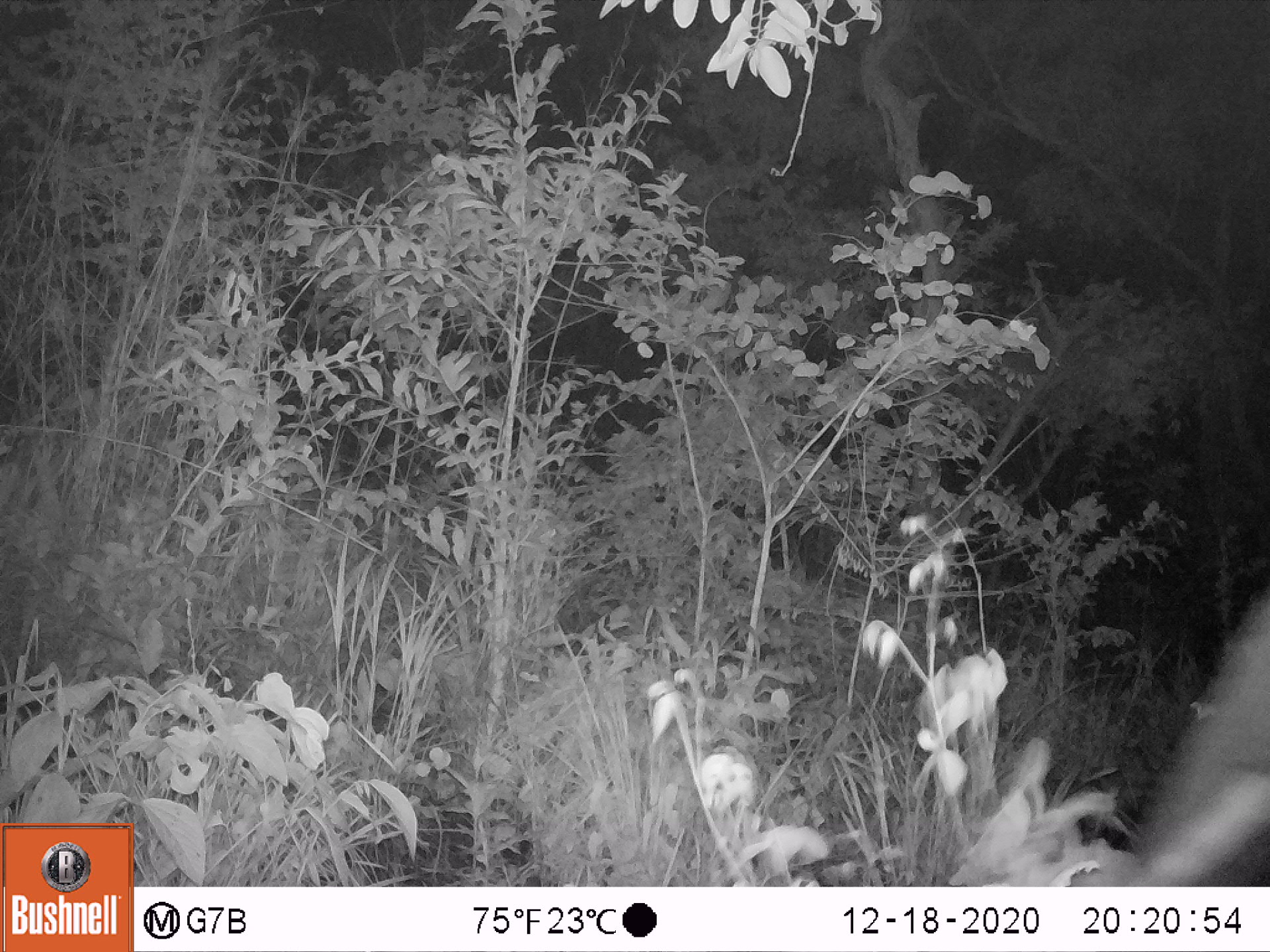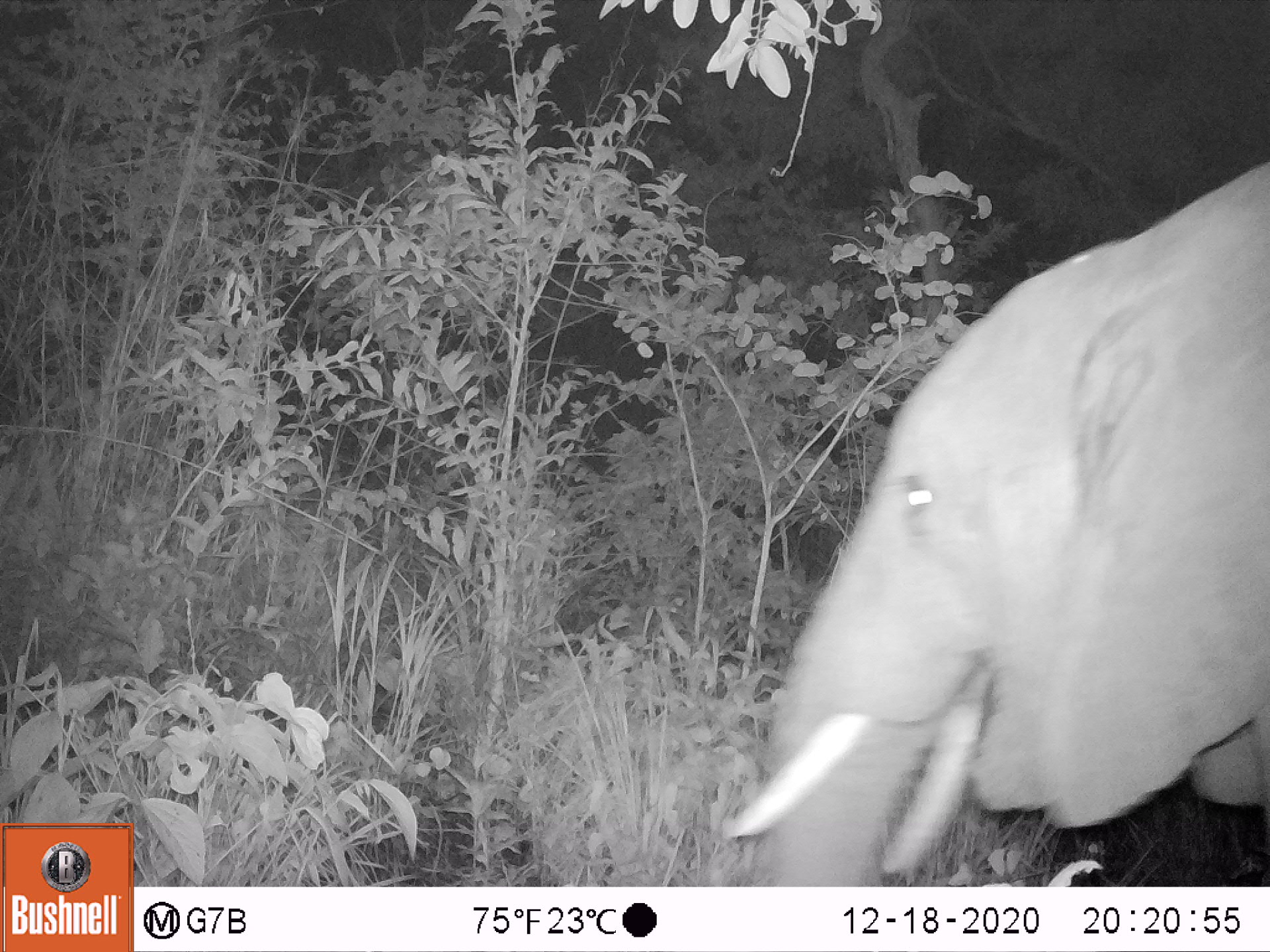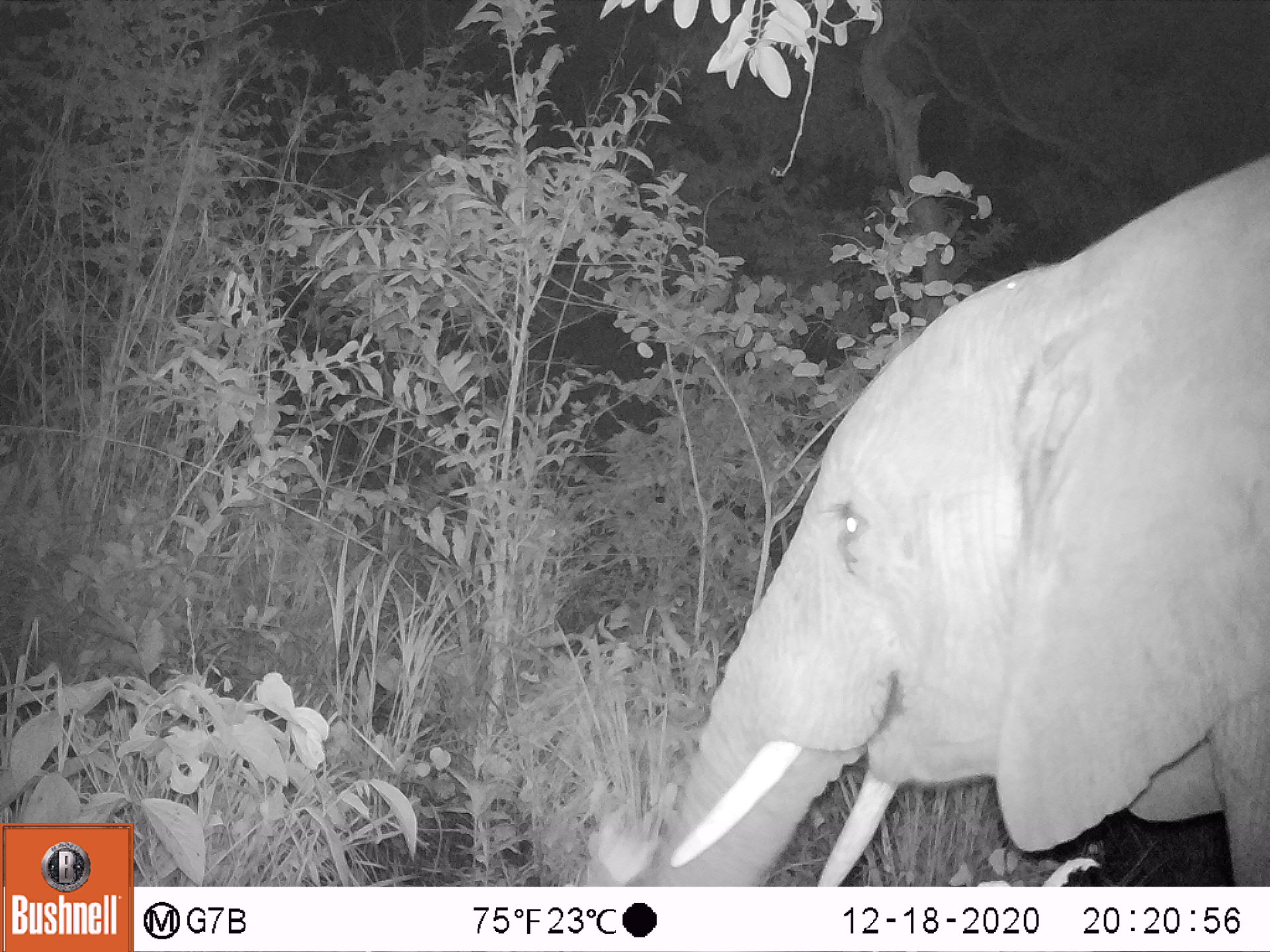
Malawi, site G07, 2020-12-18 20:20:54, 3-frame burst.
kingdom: Animalia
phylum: Chordata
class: Mammalia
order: Proboscidea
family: Elephantidae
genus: Loxodonta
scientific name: Loxodonta africana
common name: african savanna elephant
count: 1